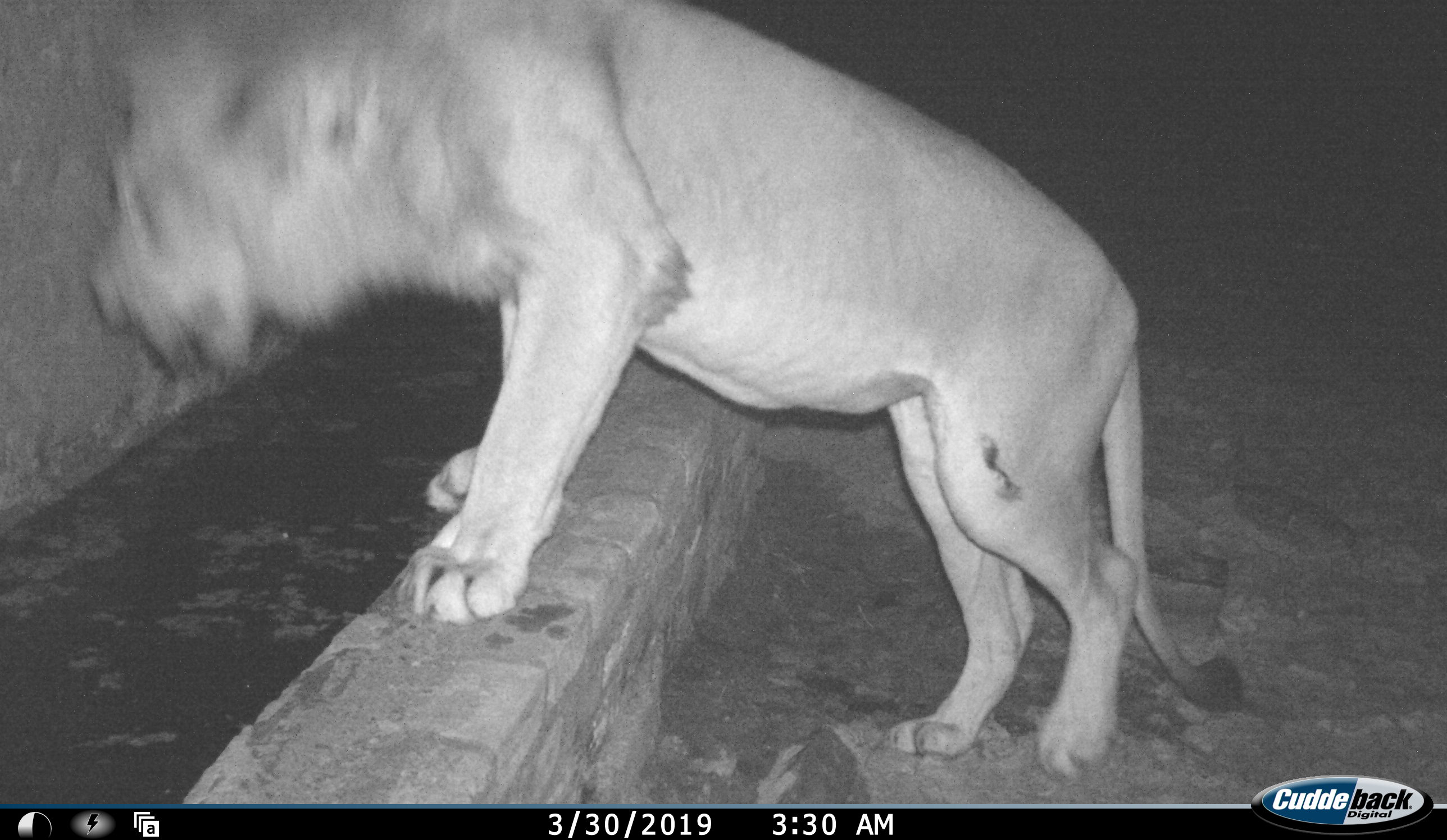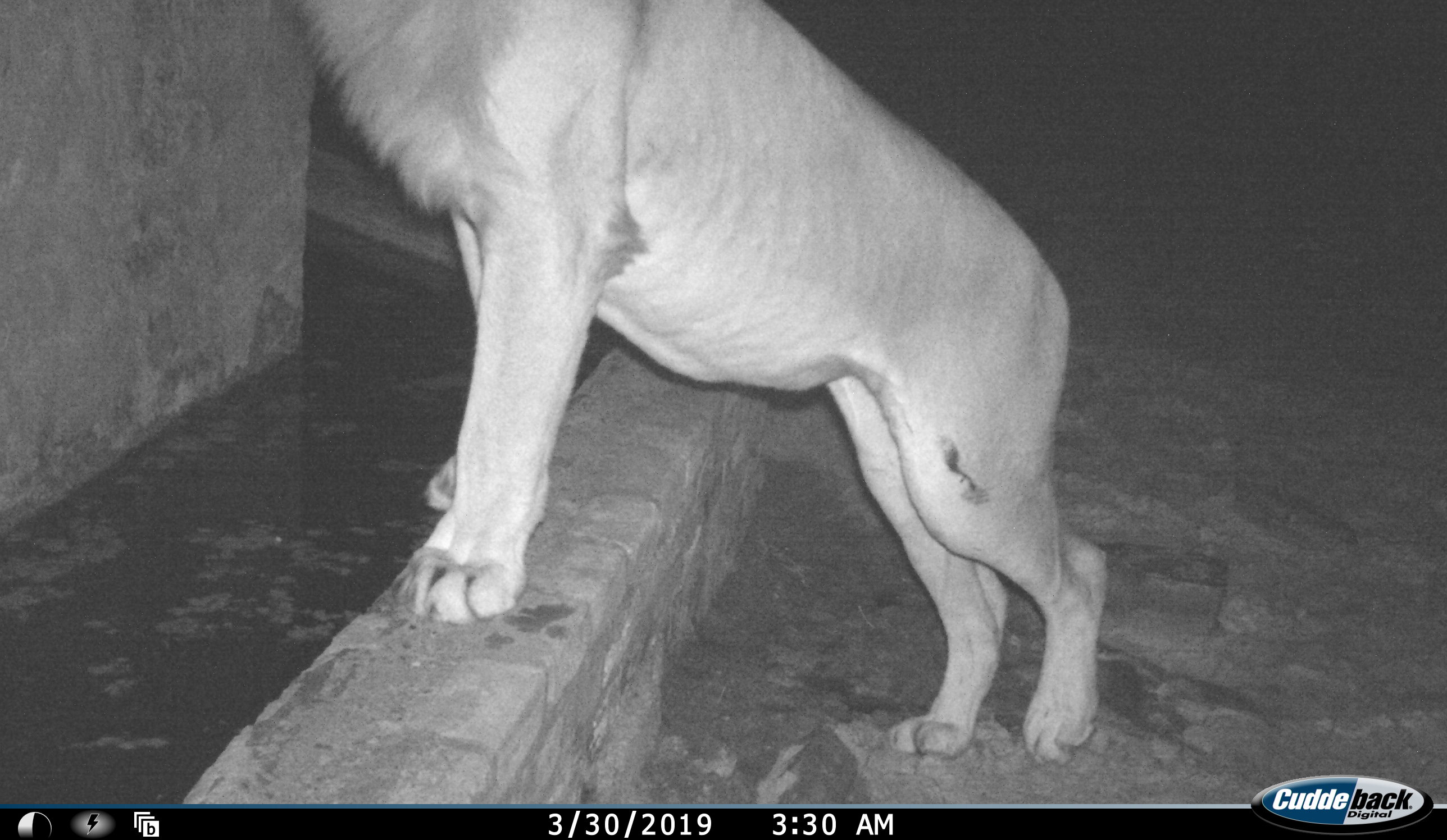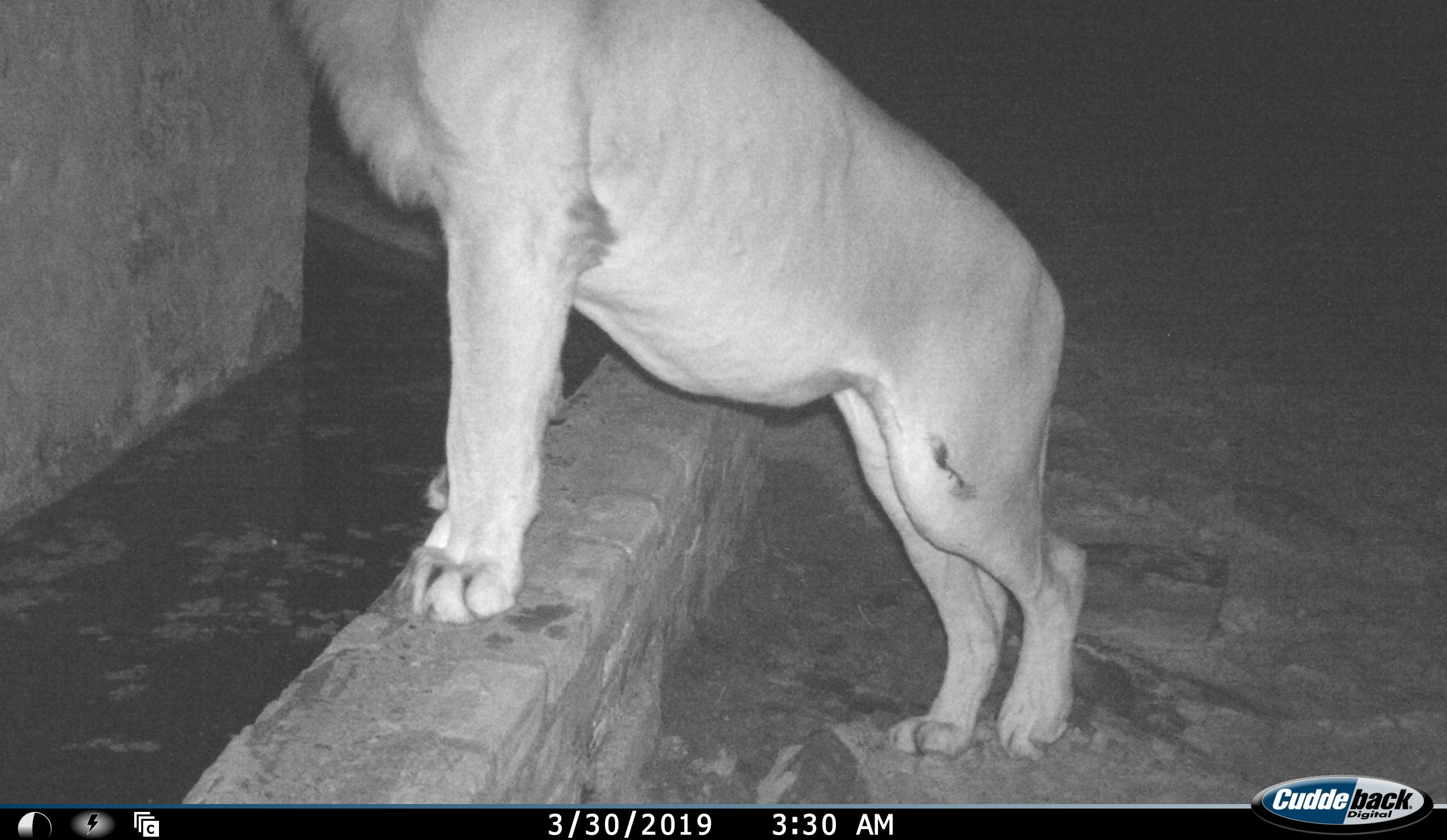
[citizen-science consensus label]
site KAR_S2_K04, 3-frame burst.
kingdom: Animalia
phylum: Chordata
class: Mammalia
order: Carnivora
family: Felidae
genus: Panthera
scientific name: Panthera leo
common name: lion male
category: lionmale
Lionmale (lion male) (Panthera leo), count 1. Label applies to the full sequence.